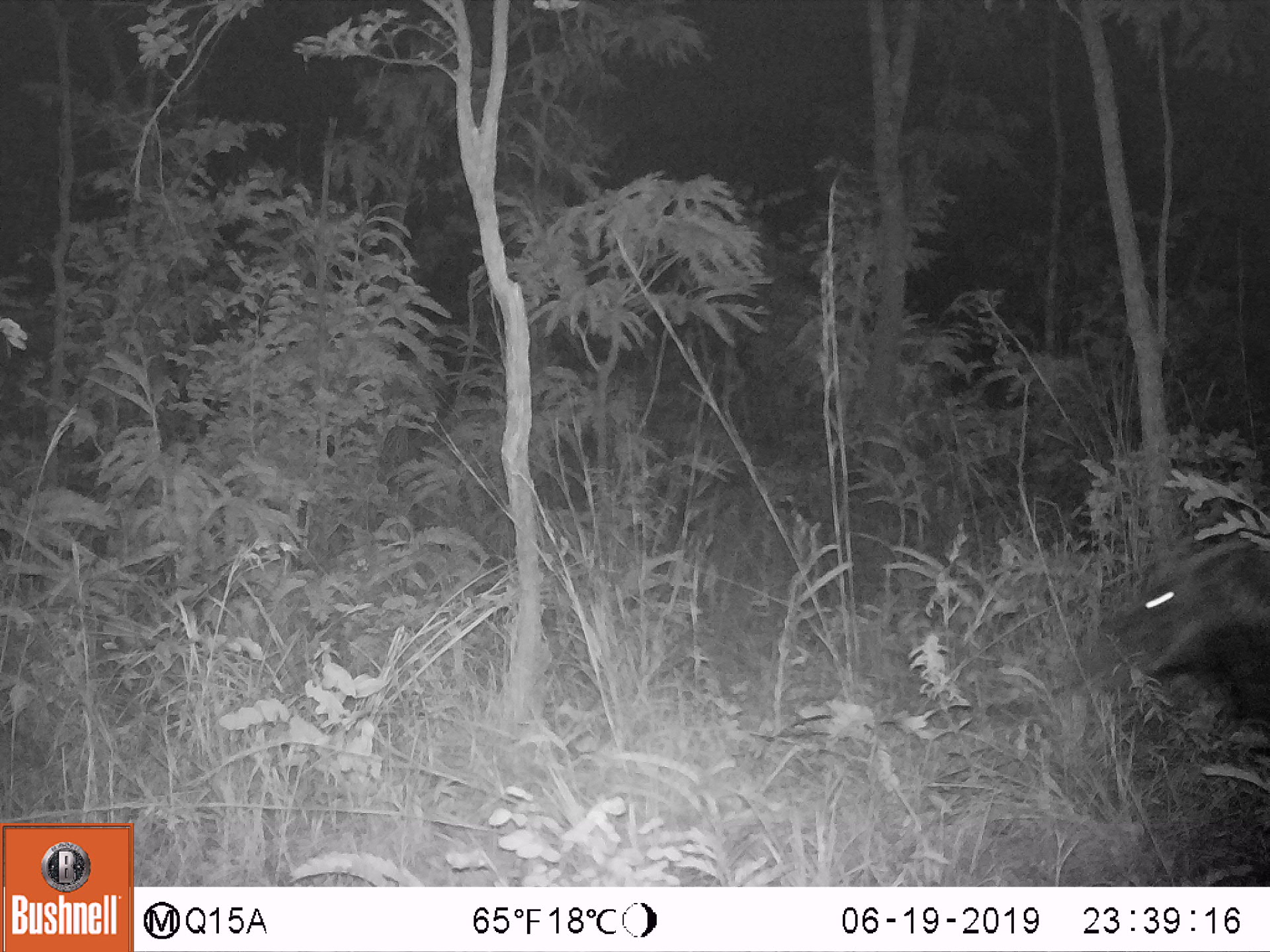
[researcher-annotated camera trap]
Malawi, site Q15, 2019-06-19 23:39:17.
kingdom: Animalia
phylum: Chordata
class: Mammalia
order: Artiodactyla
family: Suidae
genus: Potamochoerus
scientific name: Potamochoerus larvatus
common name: bushpig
Bushpig (Potamochoerus larvatus), count 1.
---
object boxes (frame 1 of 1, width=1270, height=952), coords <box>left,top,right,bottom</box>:
bushpig: <box>1117,536,1269,747</box>